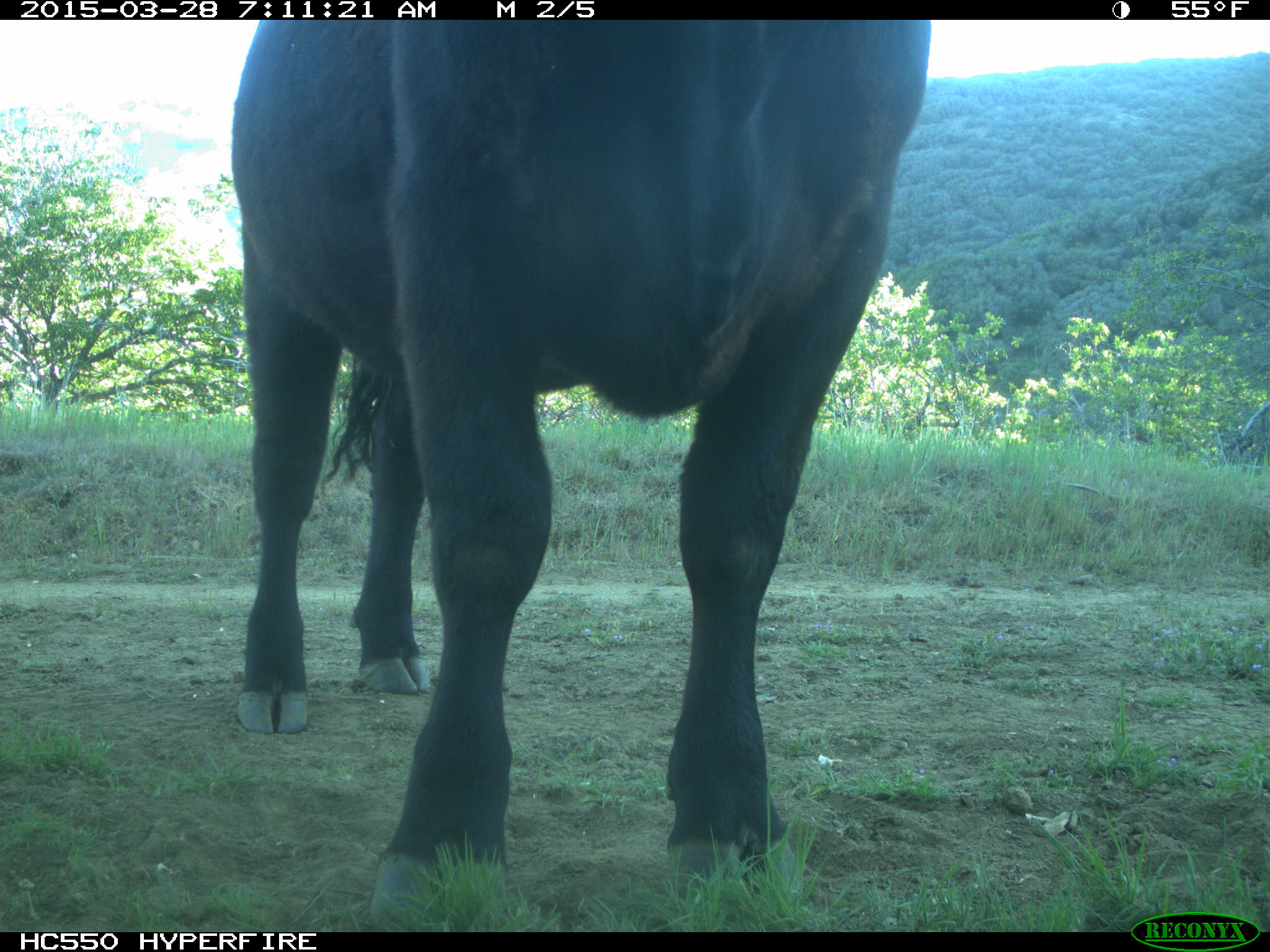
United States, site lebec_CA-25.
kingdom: Animalia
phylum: Chordata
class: Mammalia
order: Artiodactyla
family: Bovidae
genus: Bos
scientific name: Bos taurus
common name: domestic cow